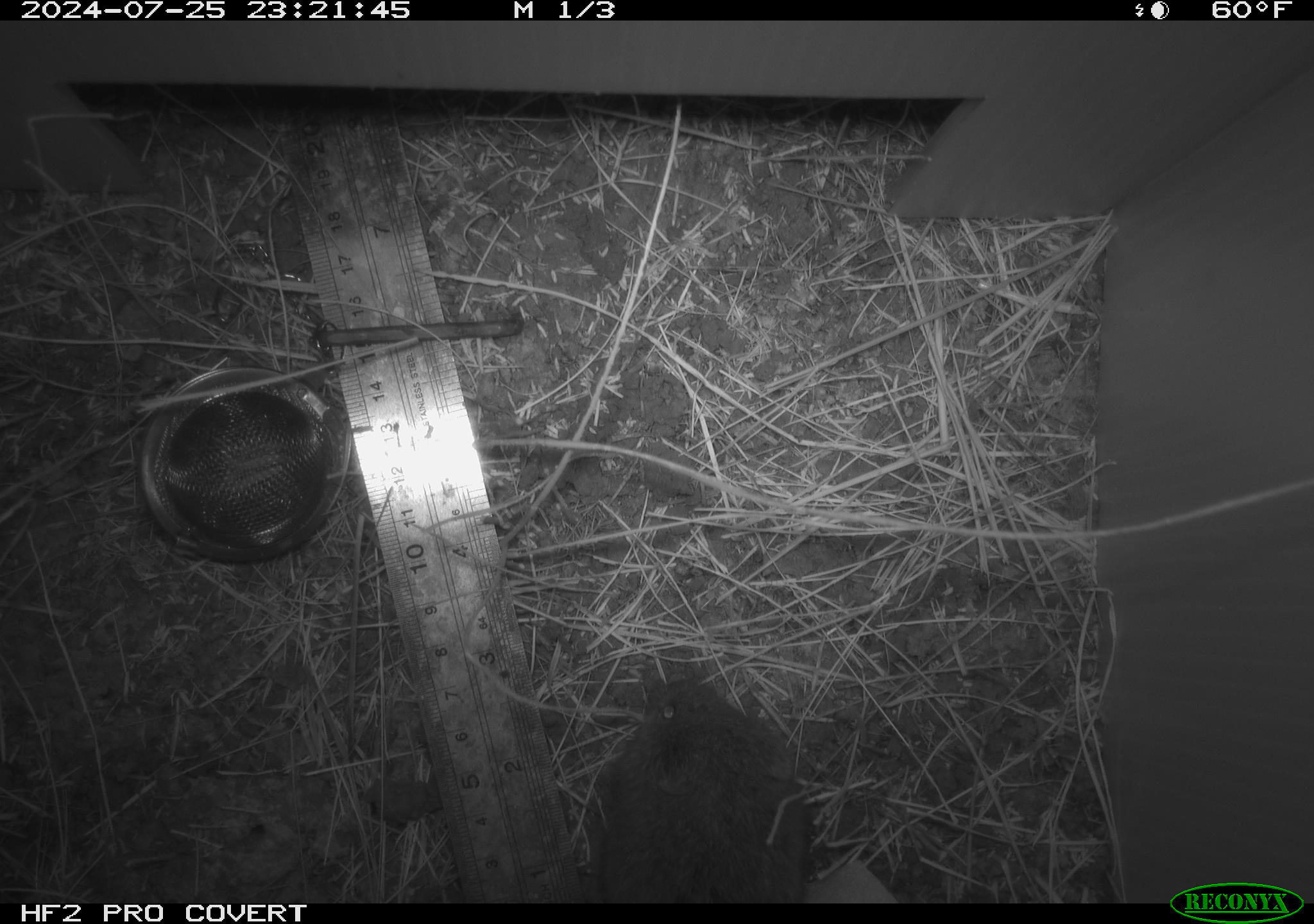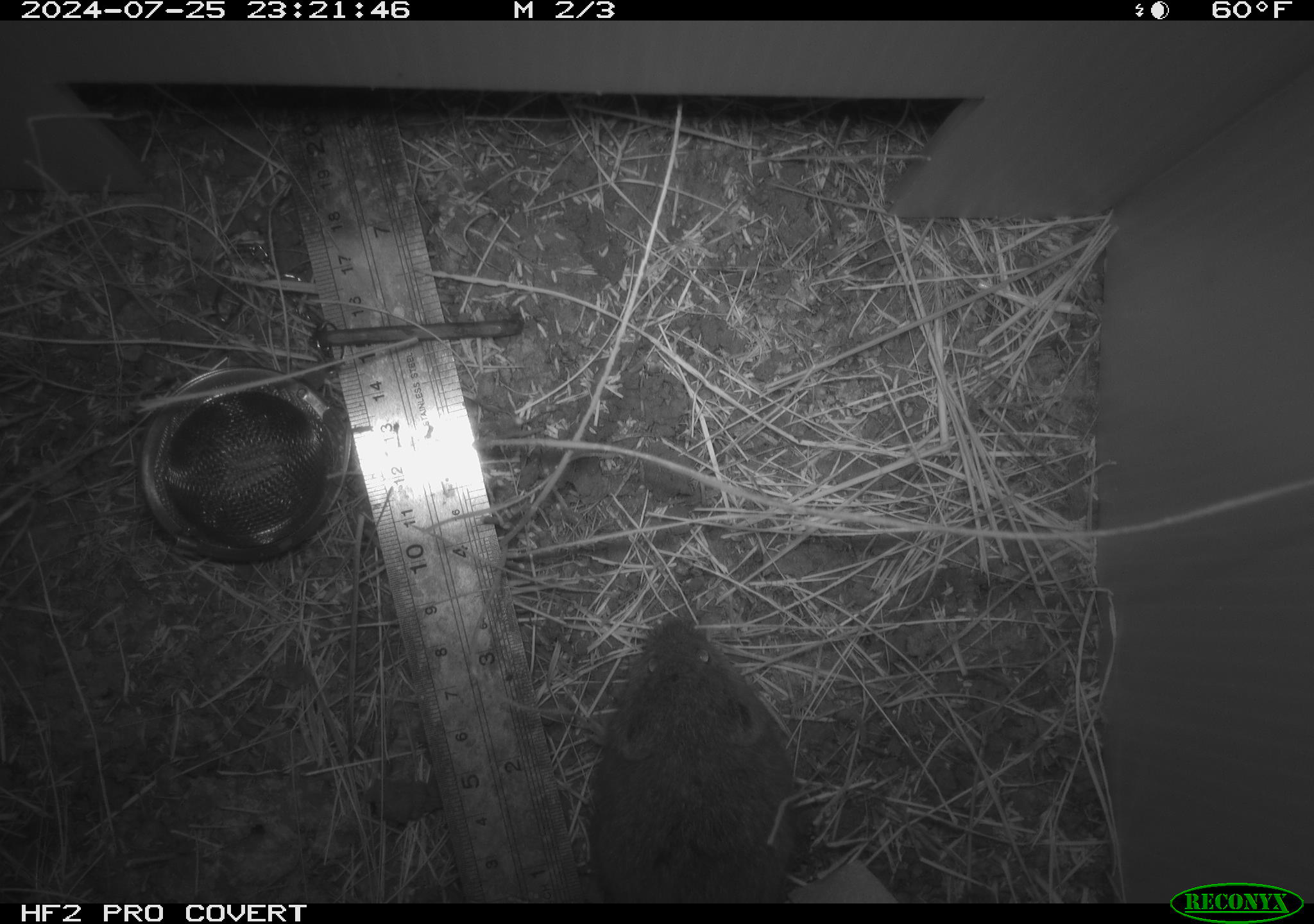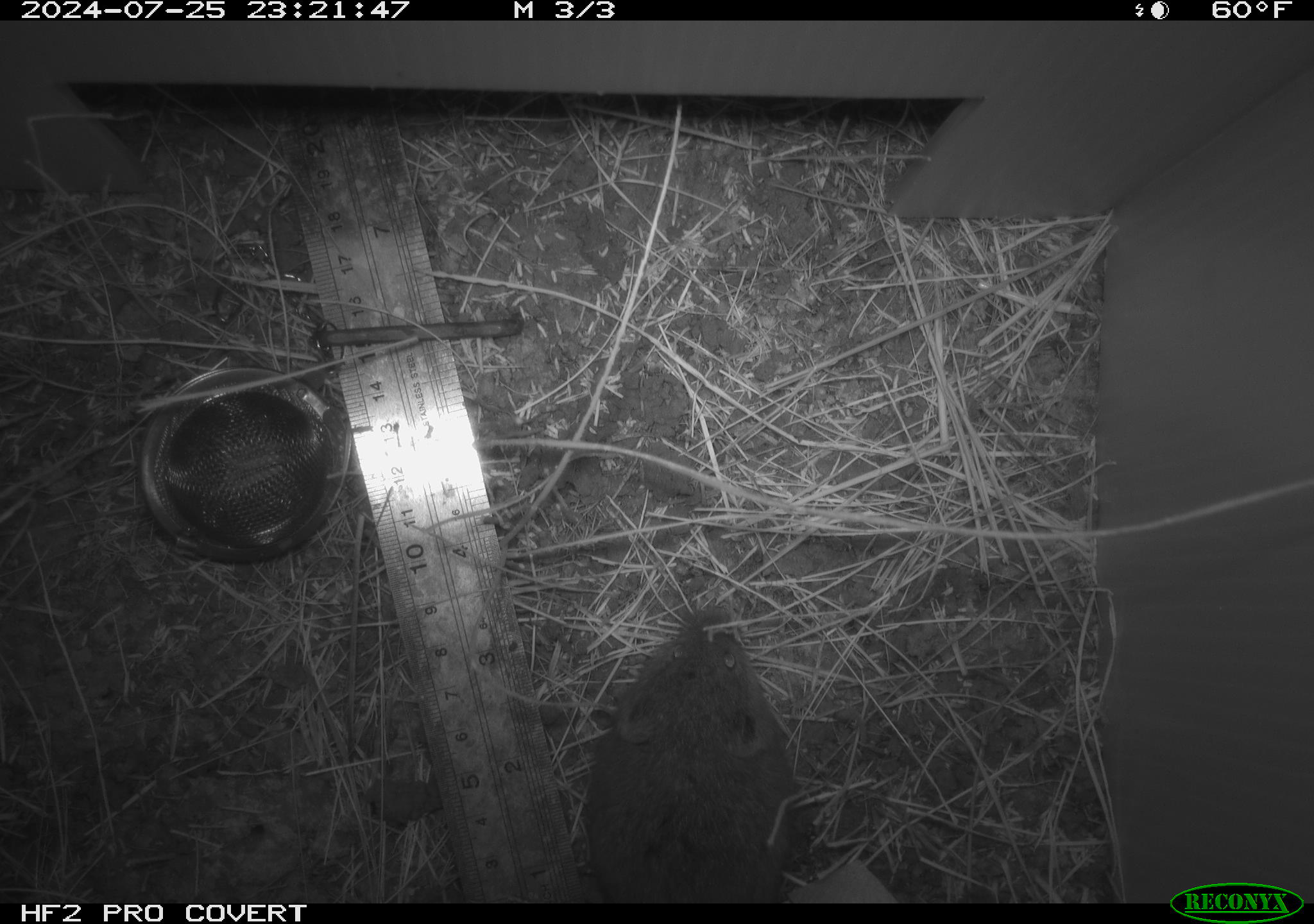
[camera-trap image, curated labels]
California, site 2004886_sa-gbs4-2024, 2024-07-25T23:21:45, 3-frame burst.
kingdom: Animalia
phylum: Chordata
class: Mammalia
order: Rodentia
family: Cricetidae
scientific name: Arvicolinae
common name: voles, lemmings, and muskrats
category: arvicolinae subfamily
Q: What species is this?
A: Arvicolinae subfamily (voles, lemmings, and muskrats) (Arvicolinae).